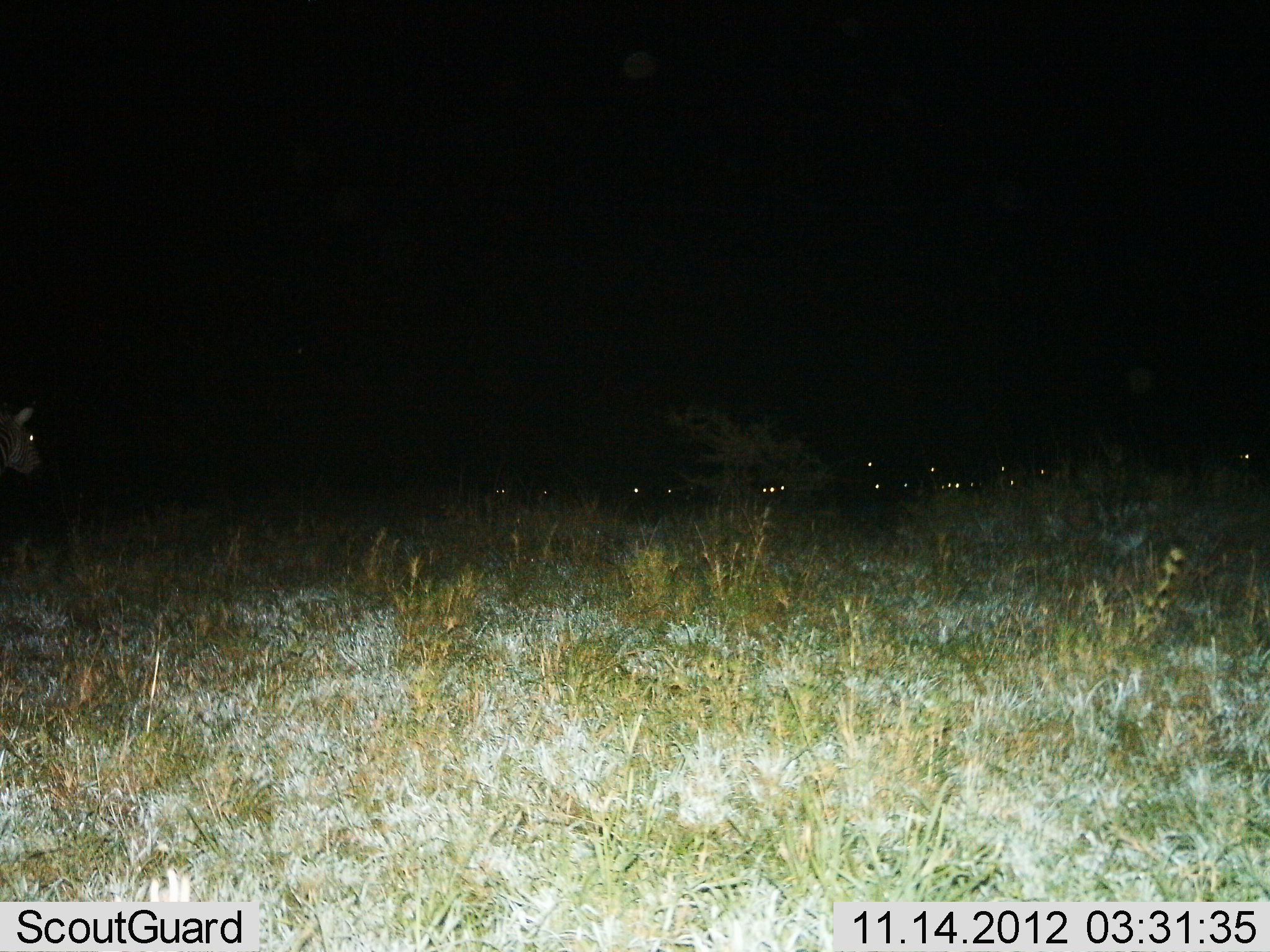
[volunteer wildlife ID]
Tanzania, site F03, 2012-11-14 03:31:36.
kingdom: Animalia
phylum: Chordata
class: Mammalia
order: Perissodactyla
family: Equidae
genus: Equus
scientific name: Equus quagga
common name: plains zebra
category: zebra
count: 1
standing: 86%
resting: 0%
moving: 14%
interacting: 0%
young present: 0%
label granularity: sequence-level